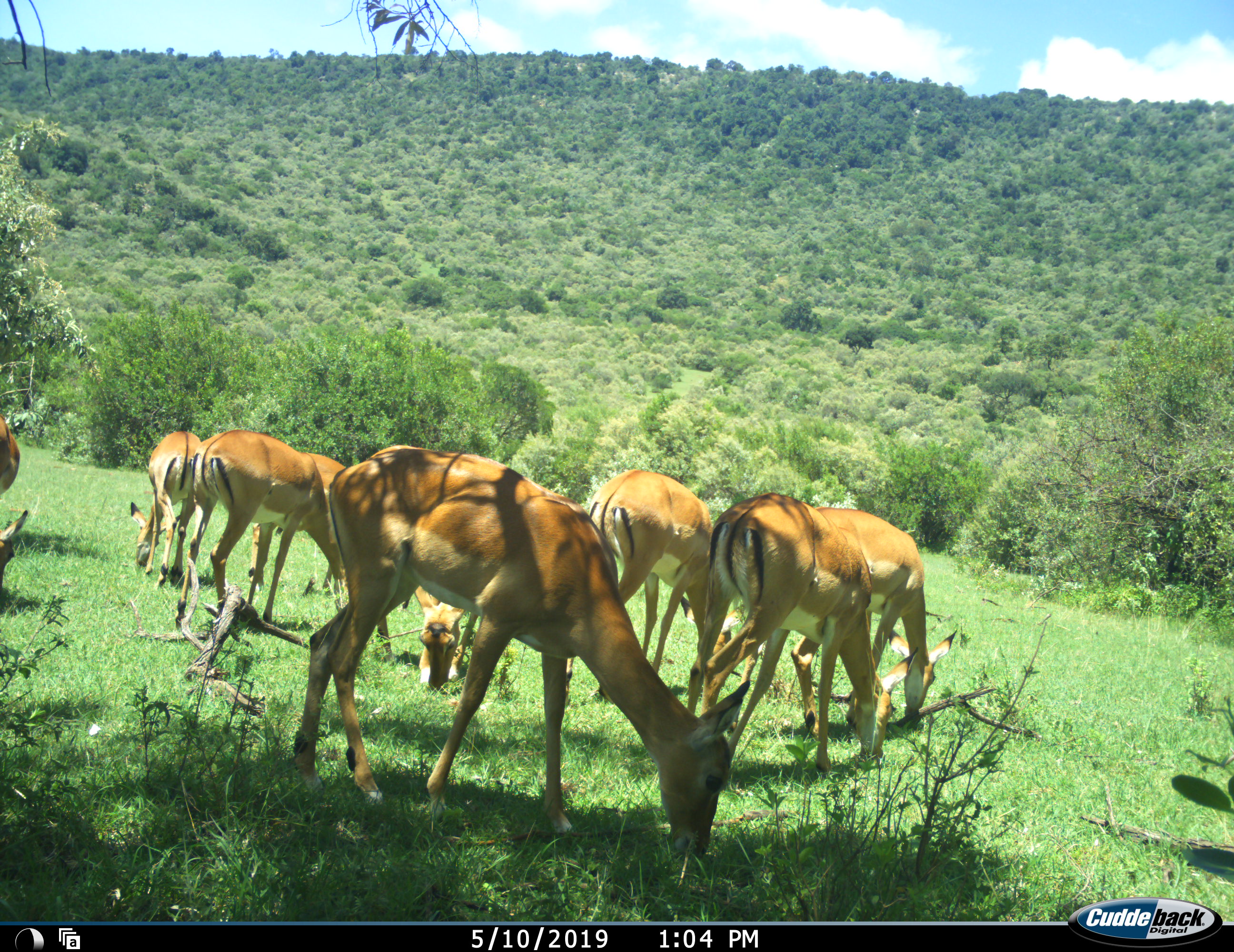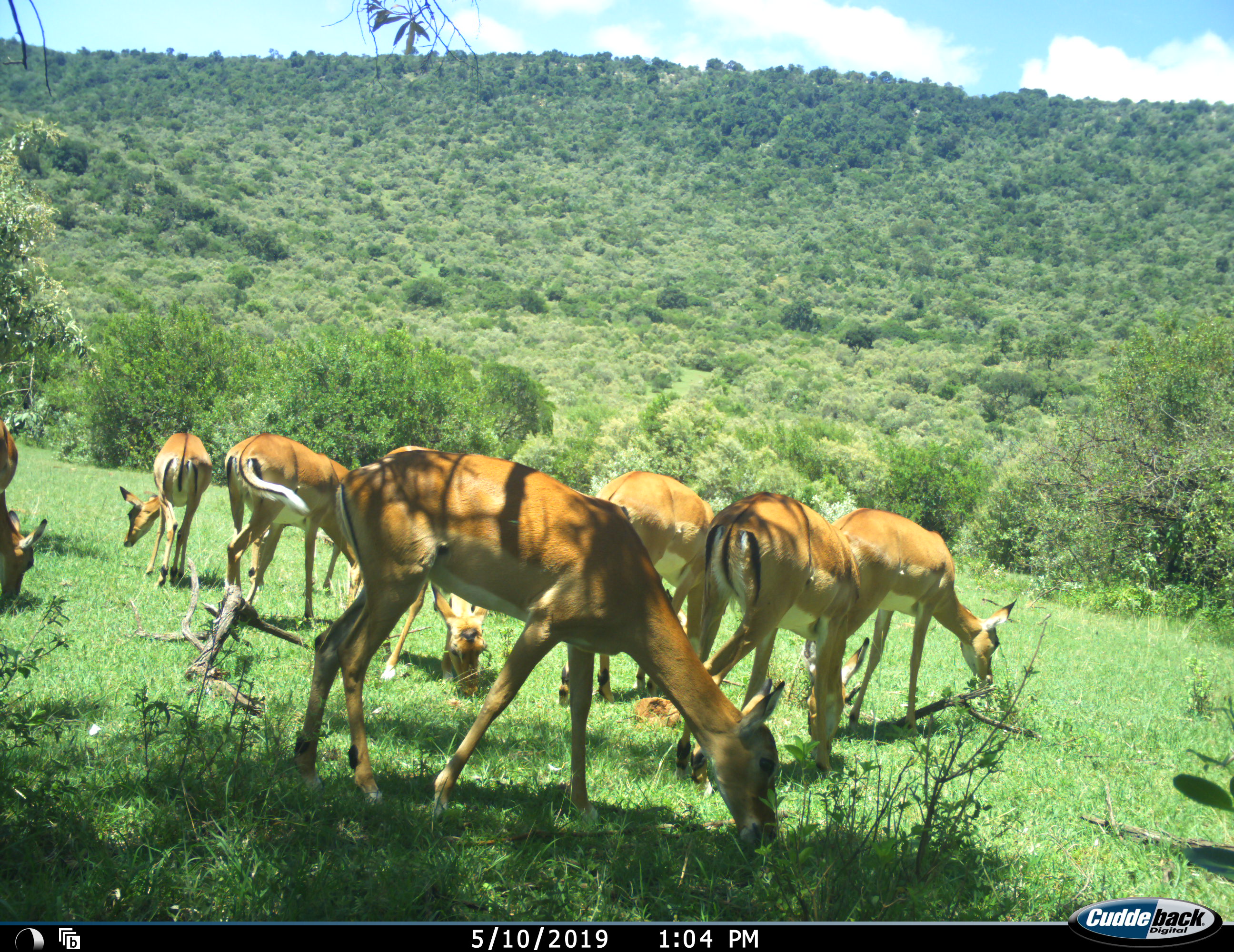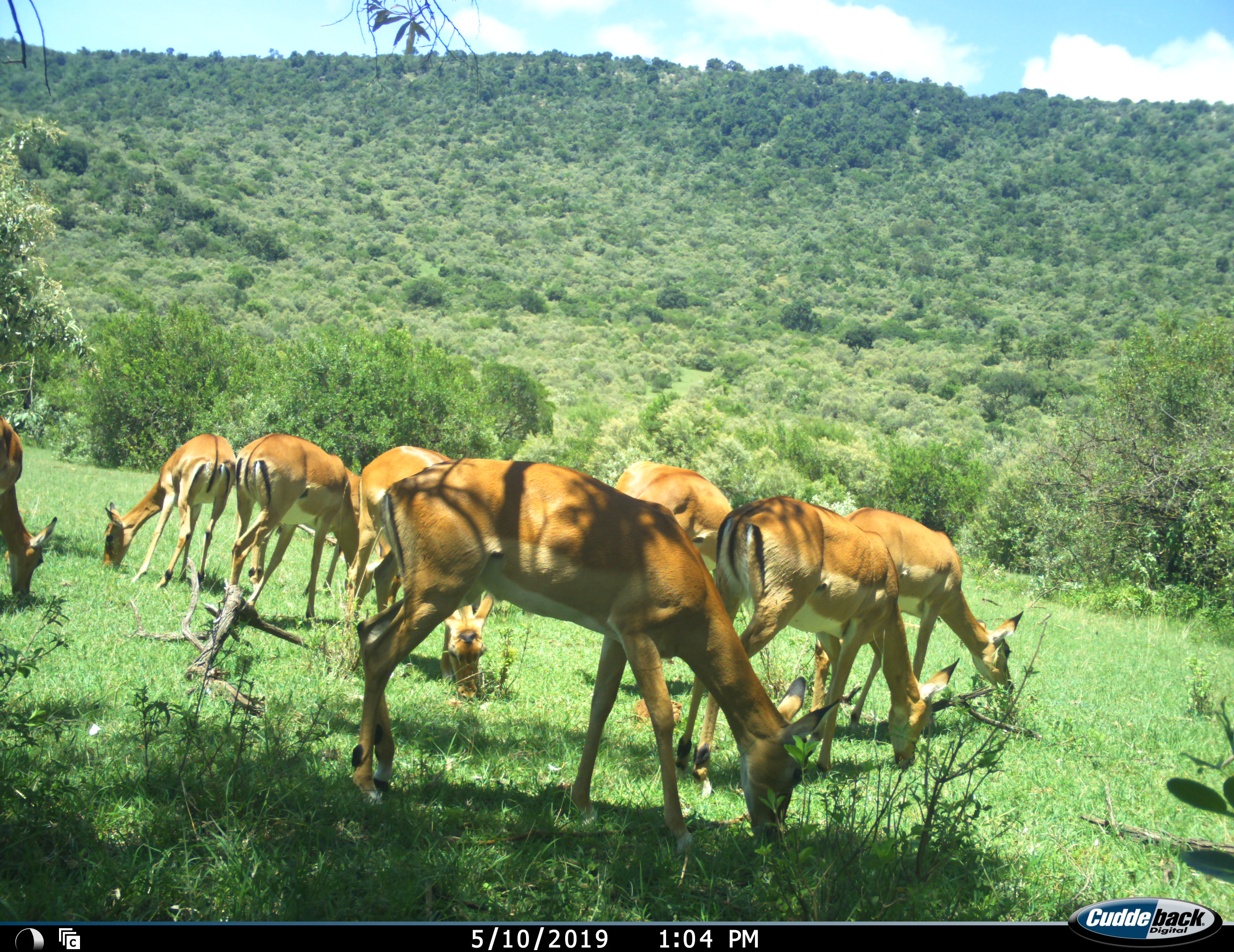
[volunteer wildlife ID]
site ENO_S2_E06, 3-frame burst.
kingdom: Animalia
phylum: Chordata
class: Mammalia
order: Artiodactyla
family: Bovidae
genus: Aepyceros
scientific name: Aepyceros melampus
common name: impala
Impala (Aepyceros melampus), count 8. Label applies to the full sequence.